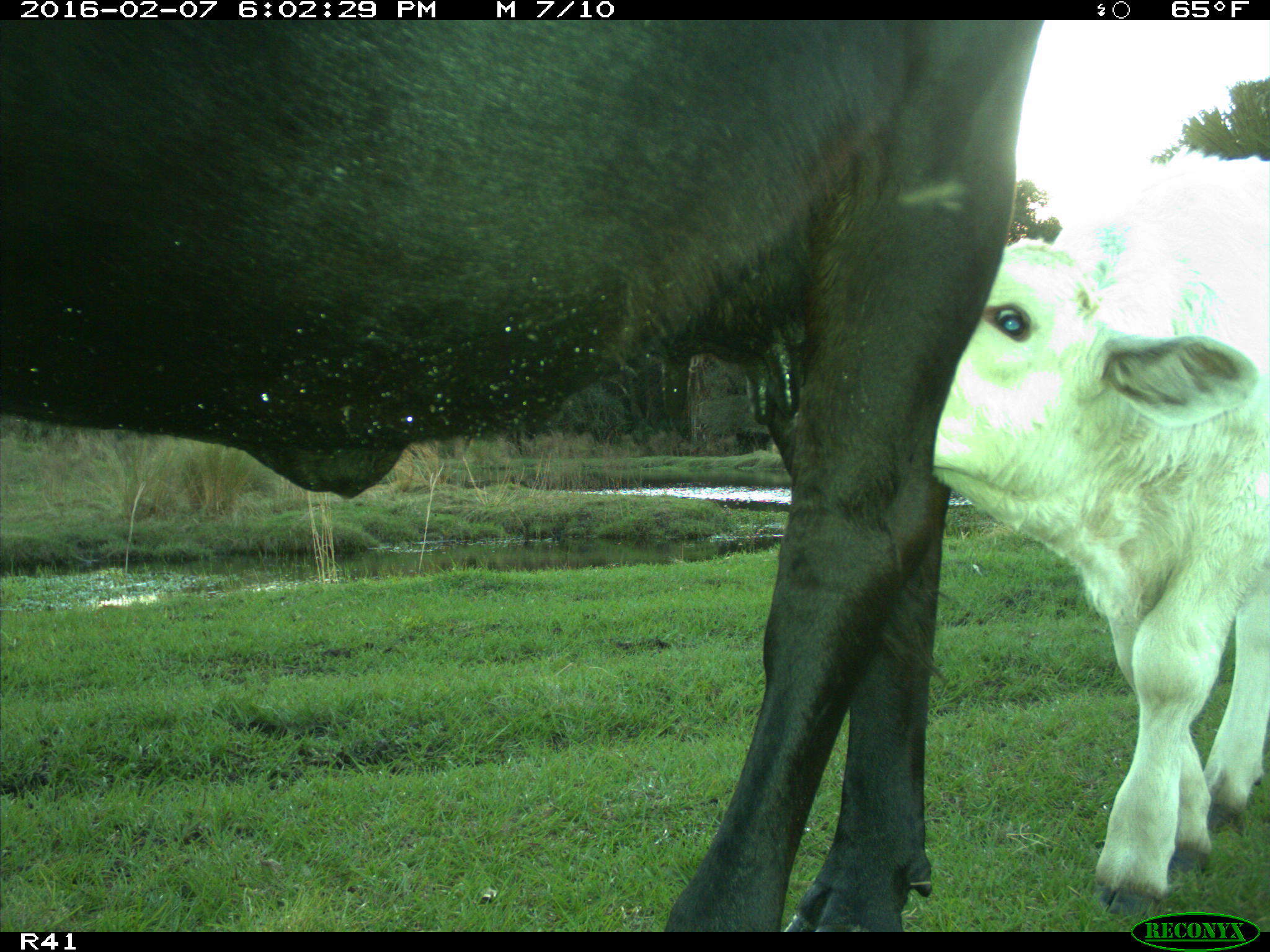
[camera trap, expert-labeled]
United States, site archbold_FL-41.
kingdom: Animalia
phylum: Chordata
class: Mammalia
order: Artiodactyla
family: Bovidae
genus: Bos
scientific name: Bos taurus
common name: domestic cow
Bos taurus (domestic cow).